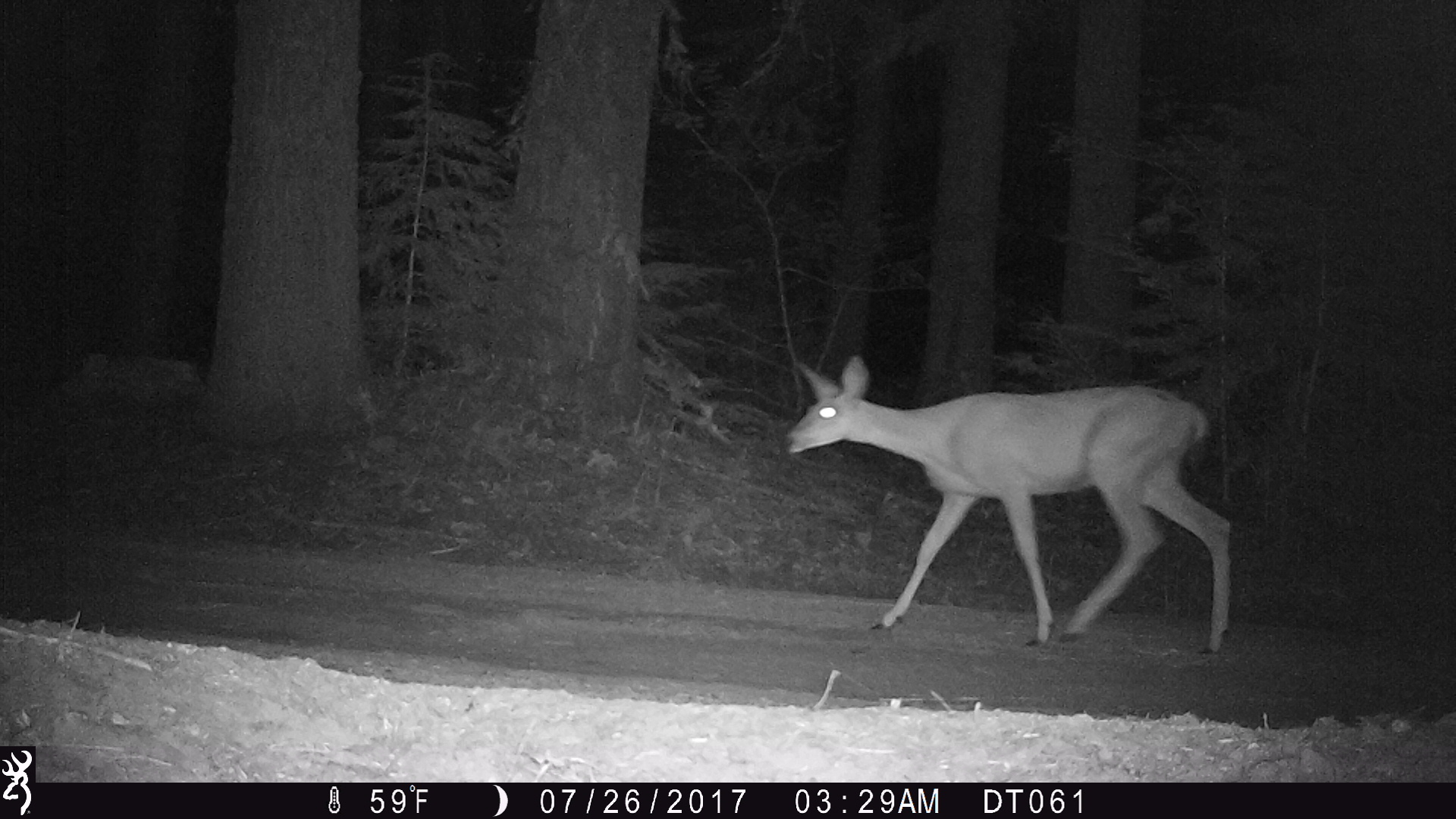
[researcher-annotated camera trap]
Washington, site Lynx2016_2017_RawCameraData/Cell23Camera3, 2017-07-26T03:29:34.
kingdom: Animalia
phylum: Chordata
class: Mammalia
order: Artiodactyla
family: Cervidae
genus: Odocoileus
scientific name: Odocoileus hemionus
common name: mule deer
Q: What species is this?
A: Odocoileus hemionus (mule deer).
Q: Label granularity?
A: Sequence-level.